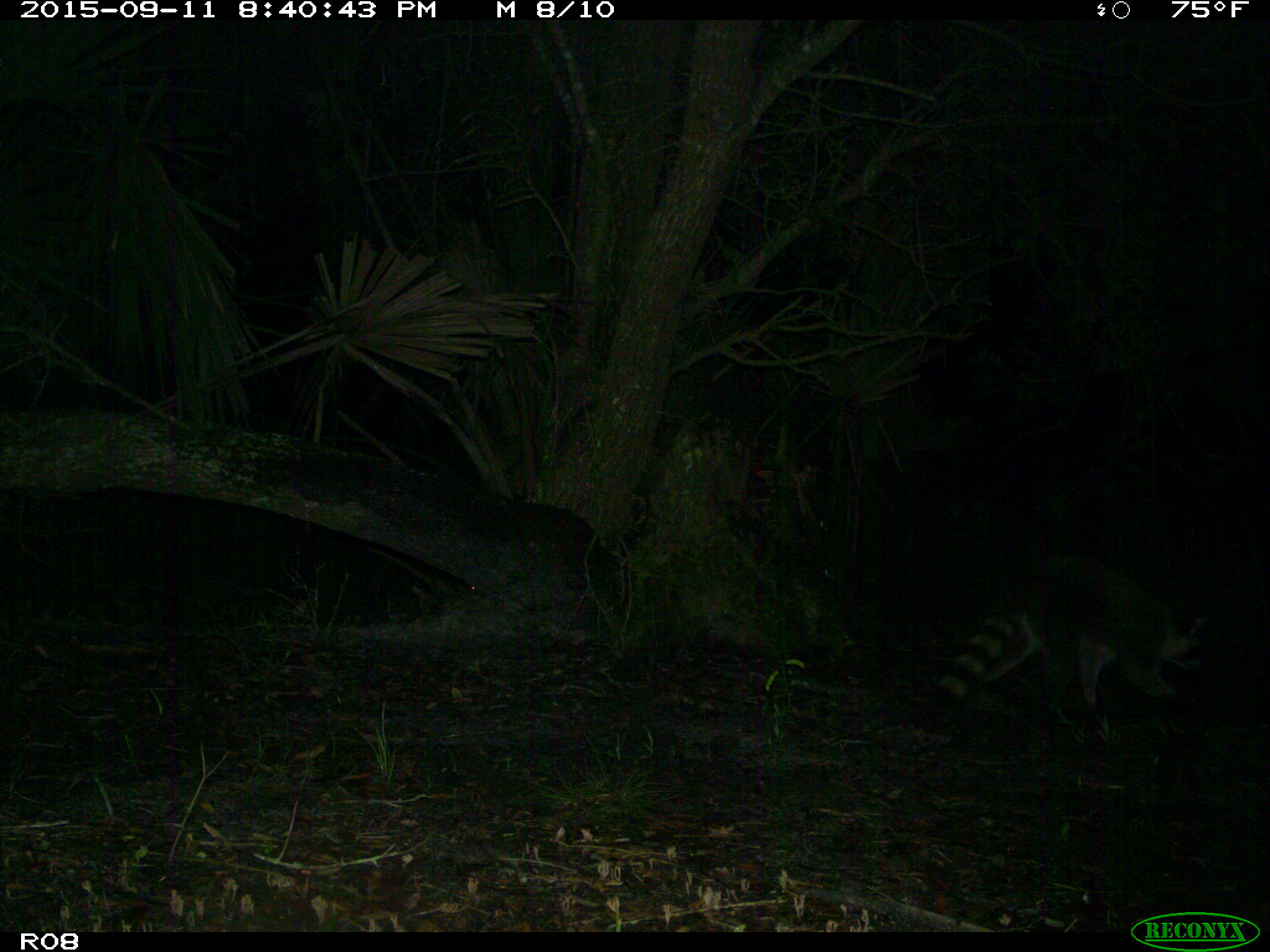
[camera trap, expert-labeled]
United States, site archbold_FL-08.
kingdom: Animalia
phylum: Chordata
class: Mammalia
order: Carnivora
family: Procyonidae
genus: Procyon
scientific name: Procyon lotor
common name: common raccoon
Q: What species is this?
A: Procyon lotor (common raccoon).